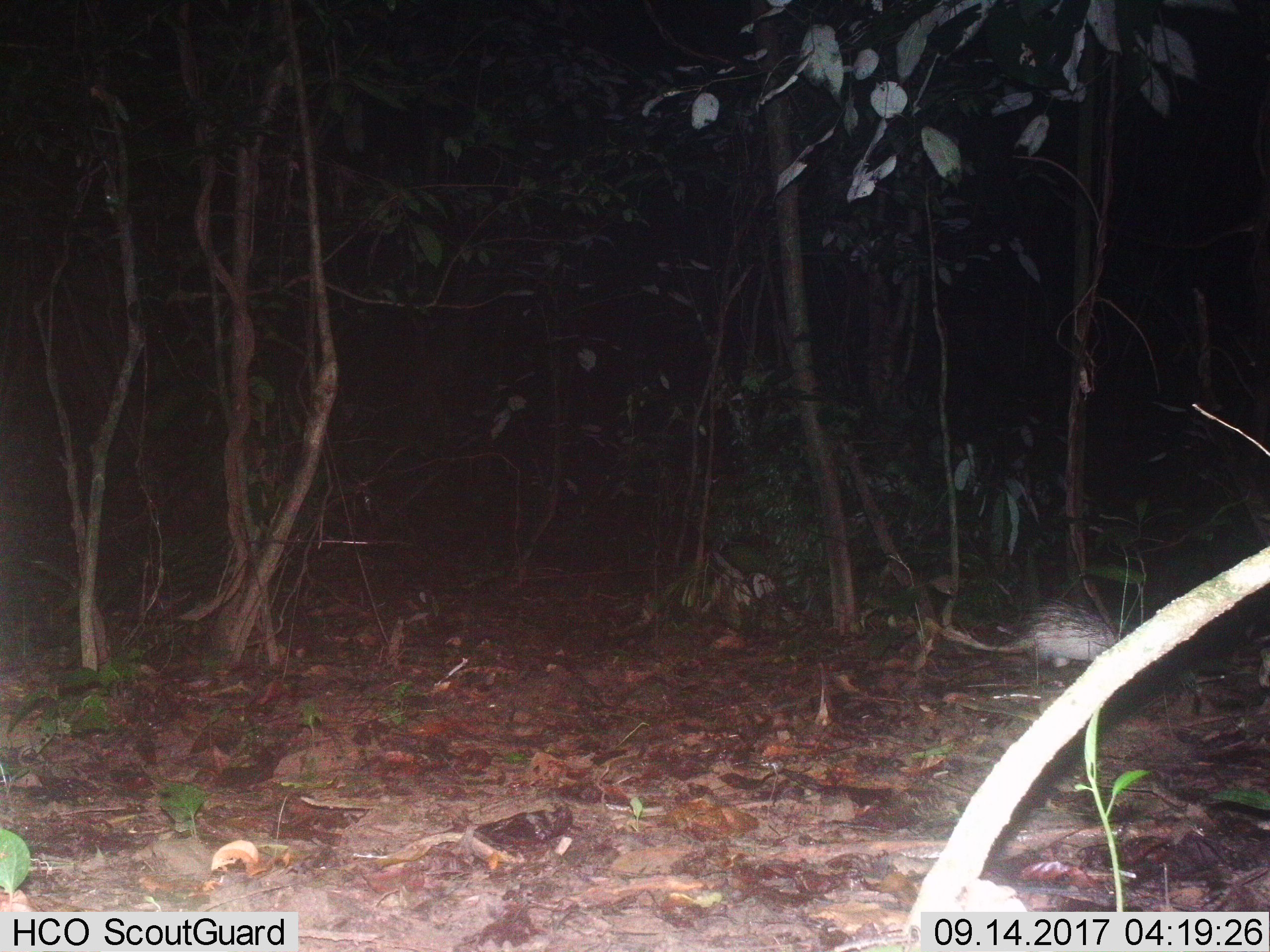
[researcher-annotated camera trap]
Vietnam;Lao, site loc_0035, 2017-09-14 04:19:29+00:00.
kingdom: Animalia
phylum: Chordata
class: Mammalia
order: Rodentia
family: Hystricidae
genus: Atherurus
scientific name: Atherurus macrourus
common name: asiatic brush-tailed porcupine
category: asiatic brush tailed porcupine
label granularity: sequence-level